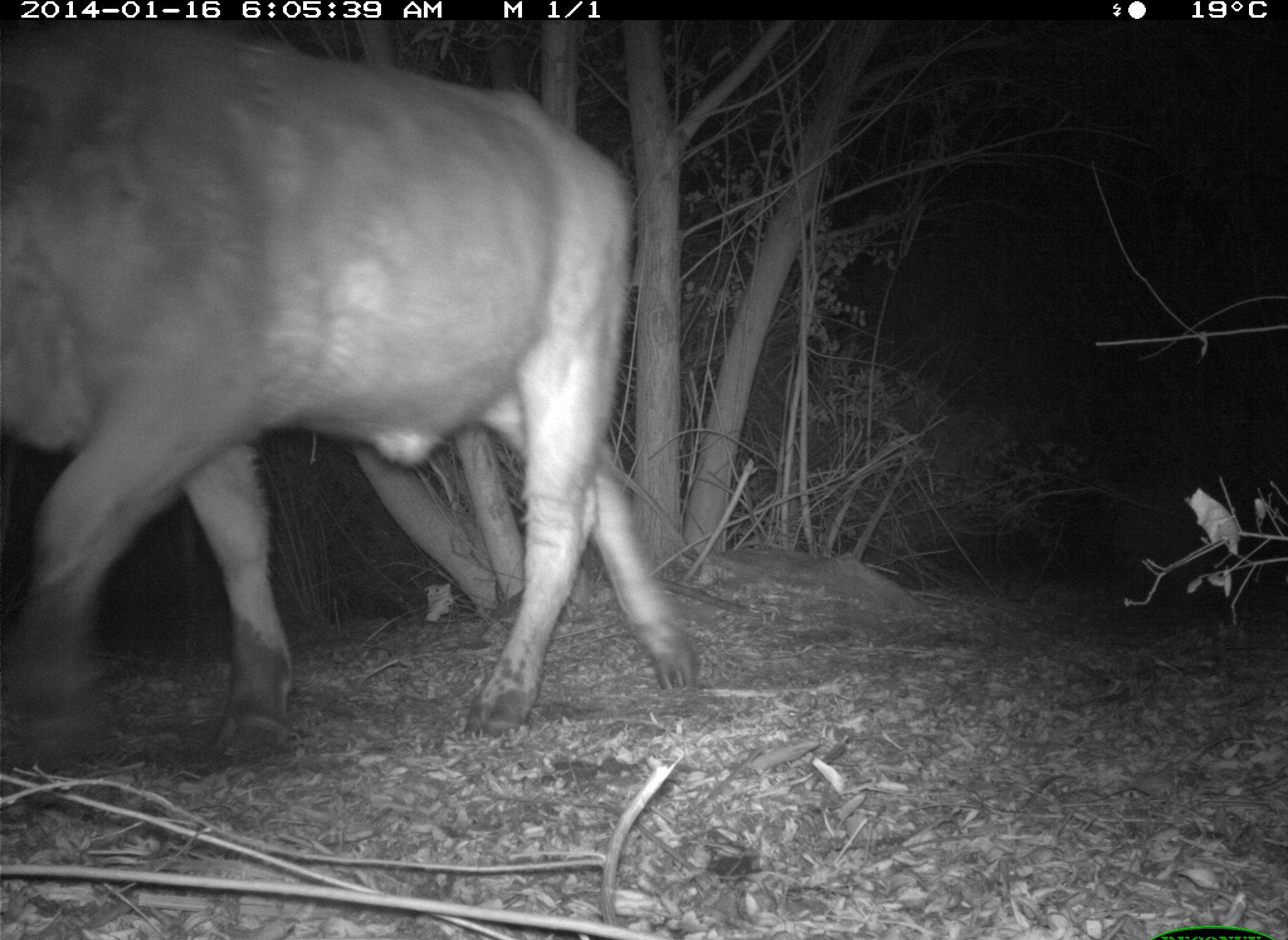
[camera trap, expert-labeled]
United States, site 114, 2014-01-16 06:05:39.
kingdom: Animalia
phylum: Chordata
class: Mammalia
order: Artiodactyla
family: Bovidae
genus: Bos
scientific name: Bos taurus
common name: cow